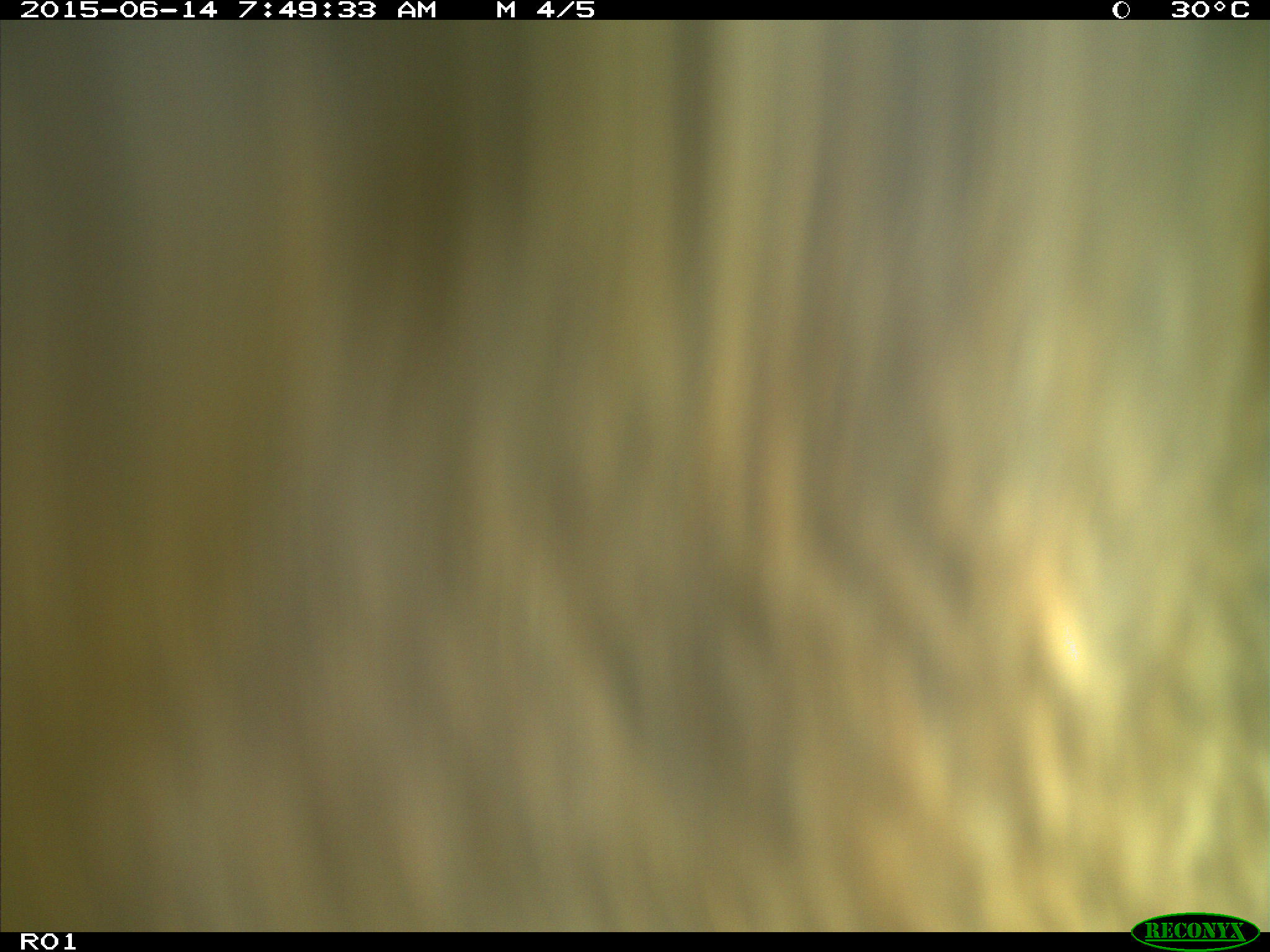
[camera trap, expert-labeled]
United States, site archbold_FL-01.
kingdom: Animalia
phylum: Chordata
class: Mammalia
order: Artiodactyla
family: Bovidae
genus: Bos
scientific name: Bos taurus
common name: domestic cow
Bos taurus (domestic cow).